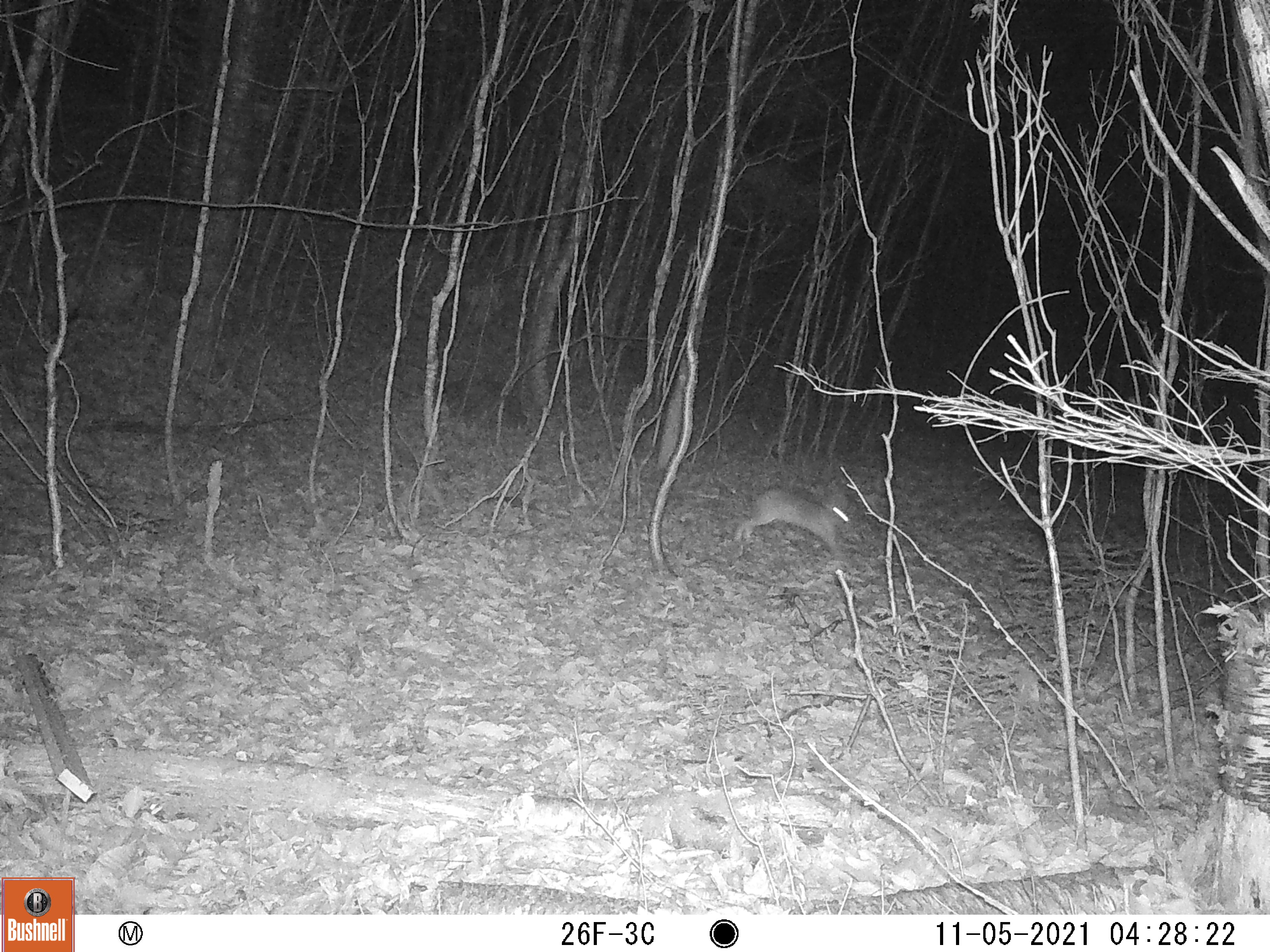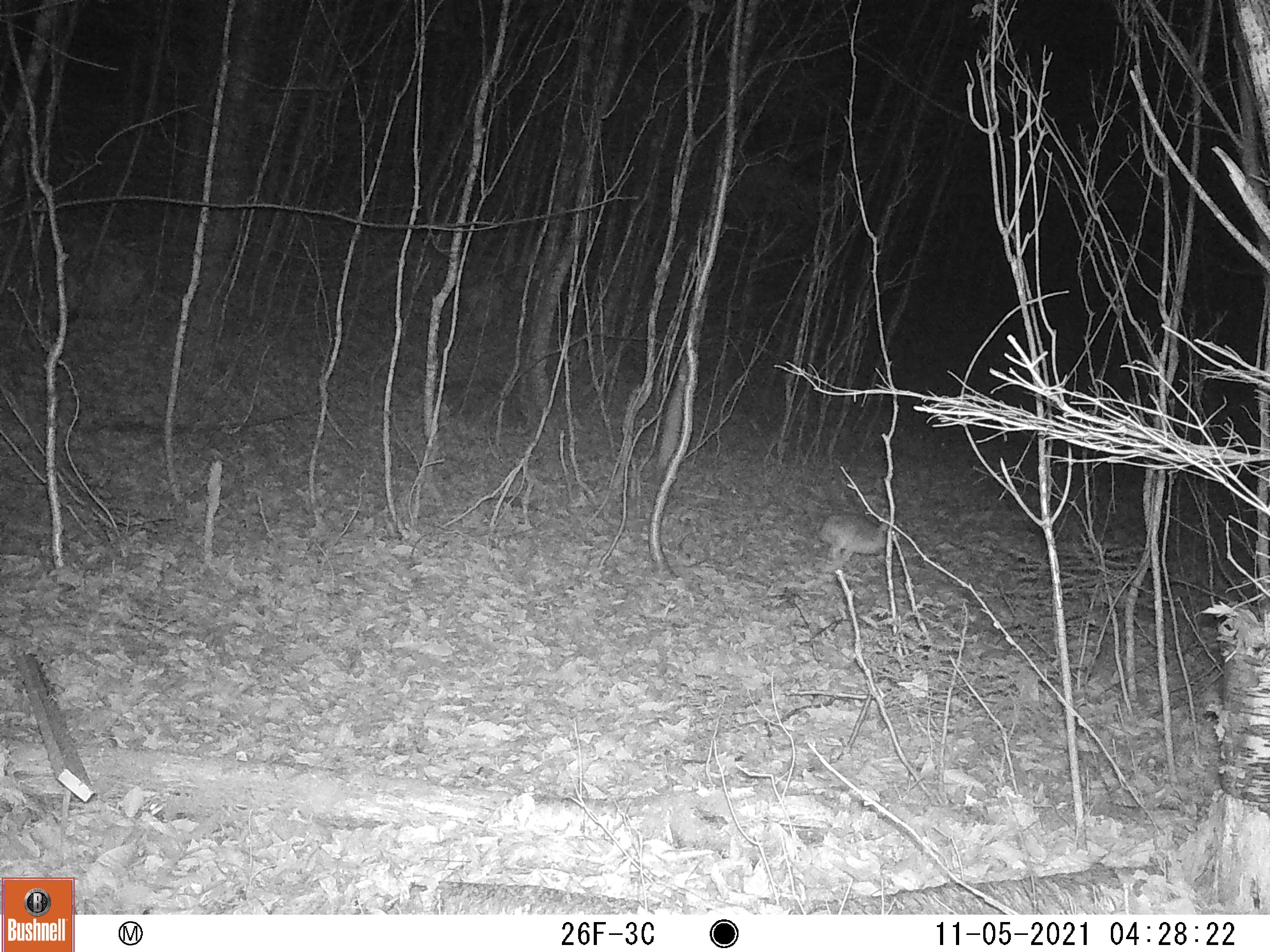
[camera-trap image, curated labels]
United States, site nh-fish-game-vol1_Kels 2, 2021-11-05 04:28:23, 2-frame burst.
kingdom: Animalia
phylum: Chordata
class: Mammalia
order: Lagomorpha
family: Leporidae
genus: Sylvilagus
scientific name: Sylvilagus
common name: cottontail rabbit